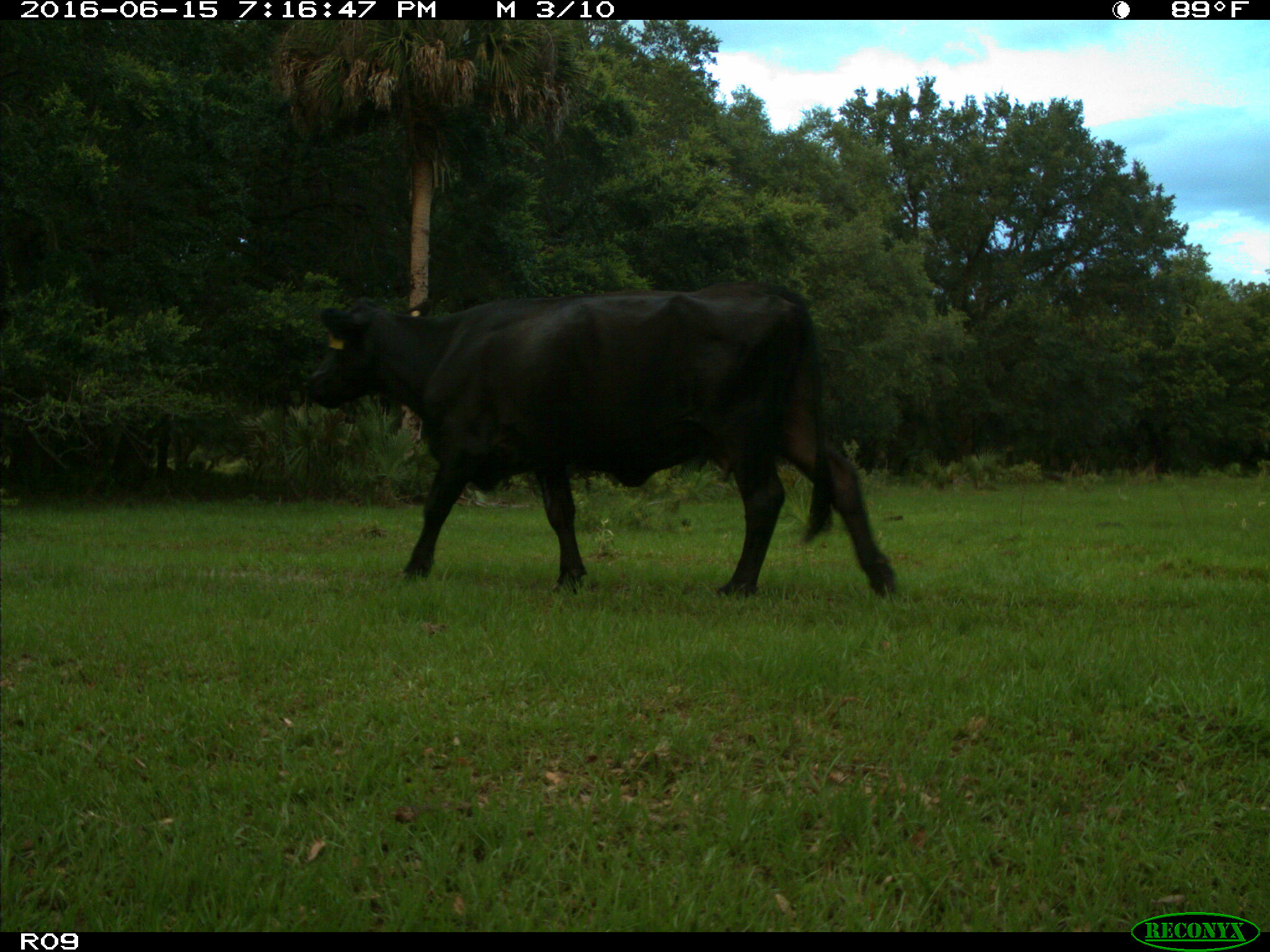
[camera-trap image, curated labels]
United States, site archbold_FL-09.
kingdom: Animalia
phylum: Chordata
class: Mammalia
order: Artiodactyla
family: Bovidae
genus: Bos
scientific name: Bos taurus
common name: domestic cow